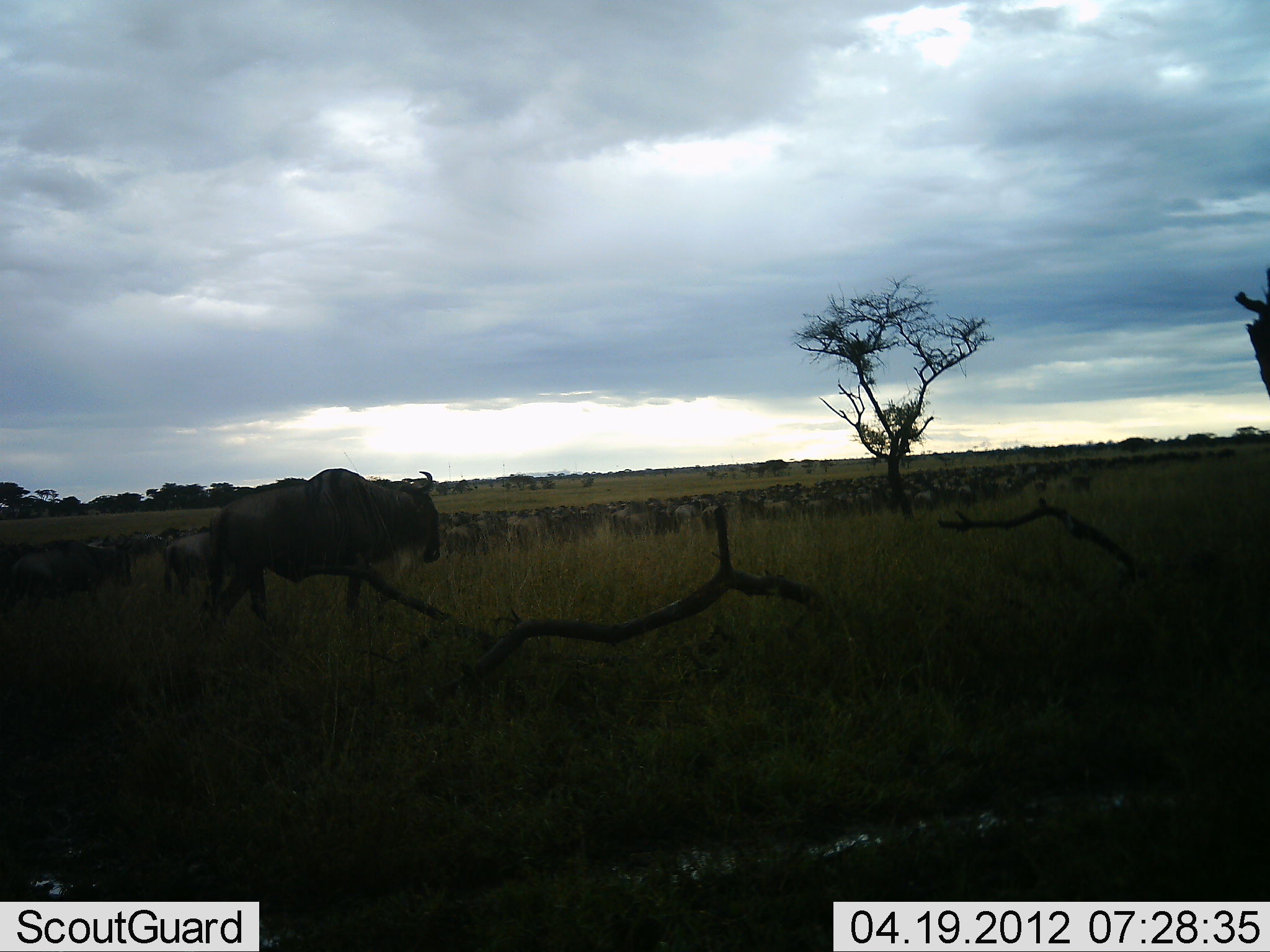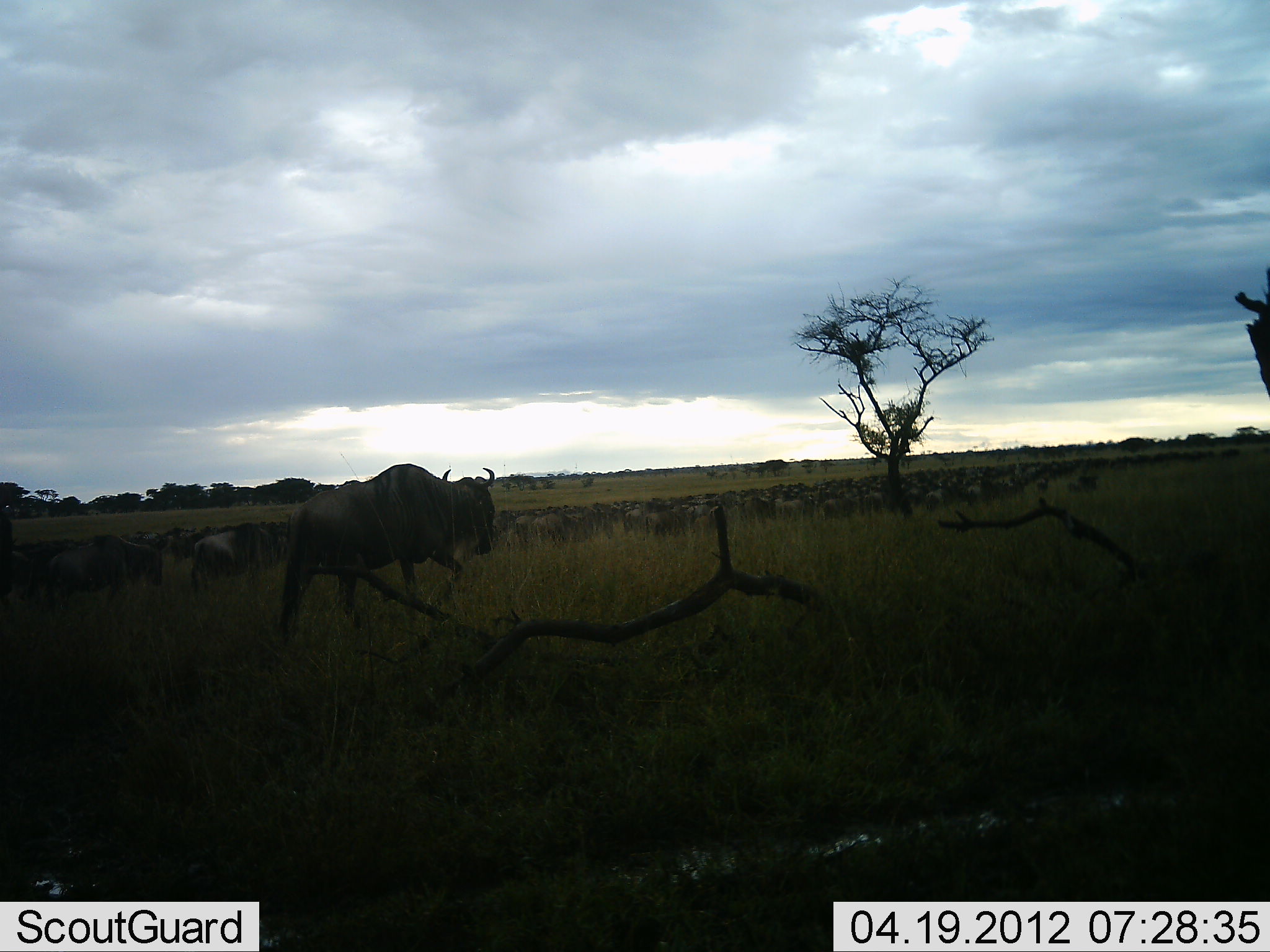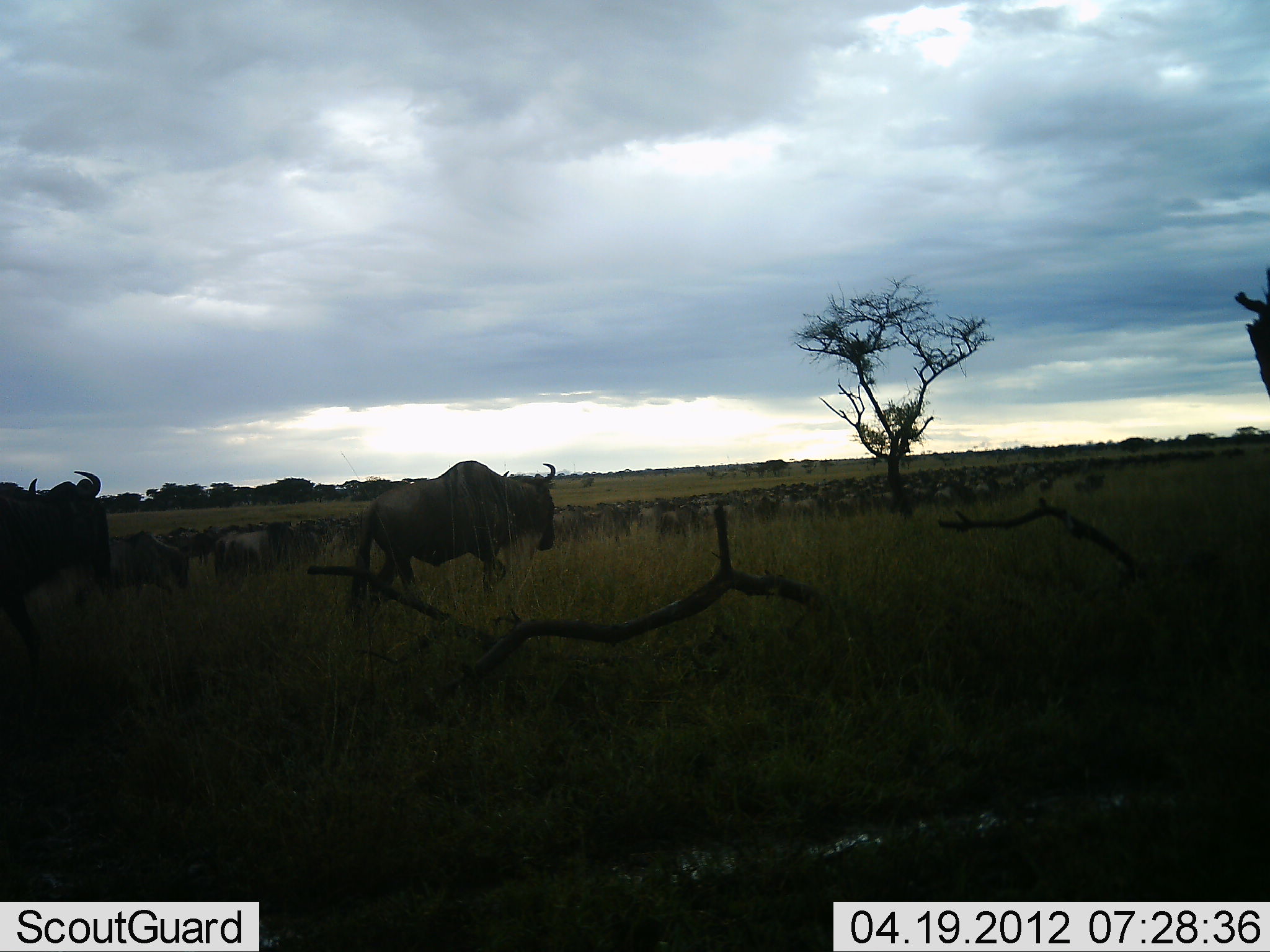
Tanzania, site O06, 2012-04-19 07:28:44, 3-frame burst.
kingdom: Animalia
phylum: Chordata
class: Mammalia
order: Artiodactyla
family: Bovidae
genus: Connochaetes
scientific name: Connochaetes taurinus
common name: blue wildebeest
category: wildebeest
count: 51+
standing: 11%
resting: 0%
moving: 96%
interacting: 4%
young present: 0%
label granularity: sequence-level